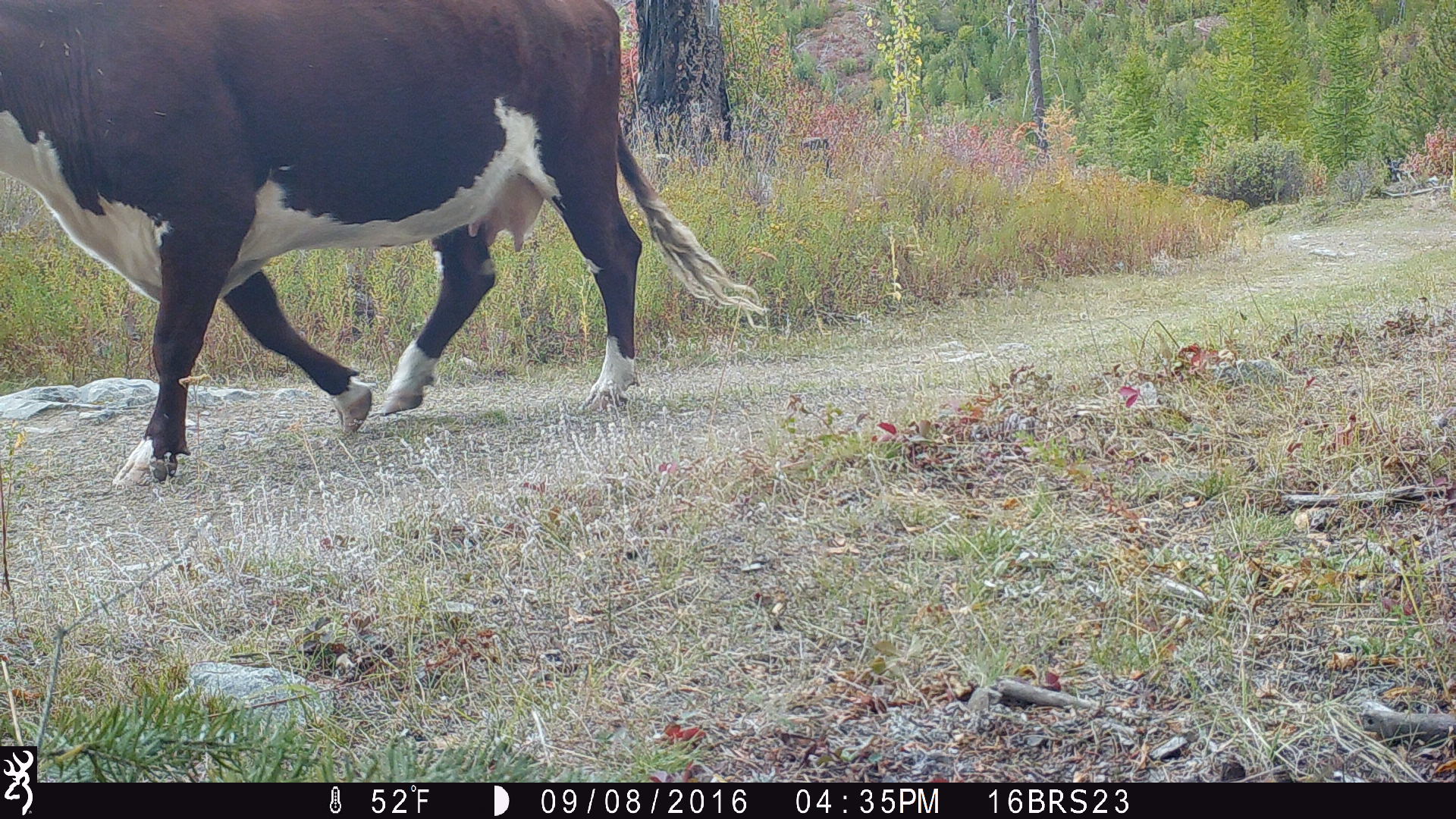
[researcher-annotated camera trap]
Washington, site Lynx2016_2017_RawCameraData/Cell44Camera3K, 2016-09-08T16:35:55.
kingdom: Animalia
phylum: Chordata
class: Mammalia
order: Artiodactyla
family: Bovidae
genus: Bos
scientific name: Bos taurus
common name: domestic cattle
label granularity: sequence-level